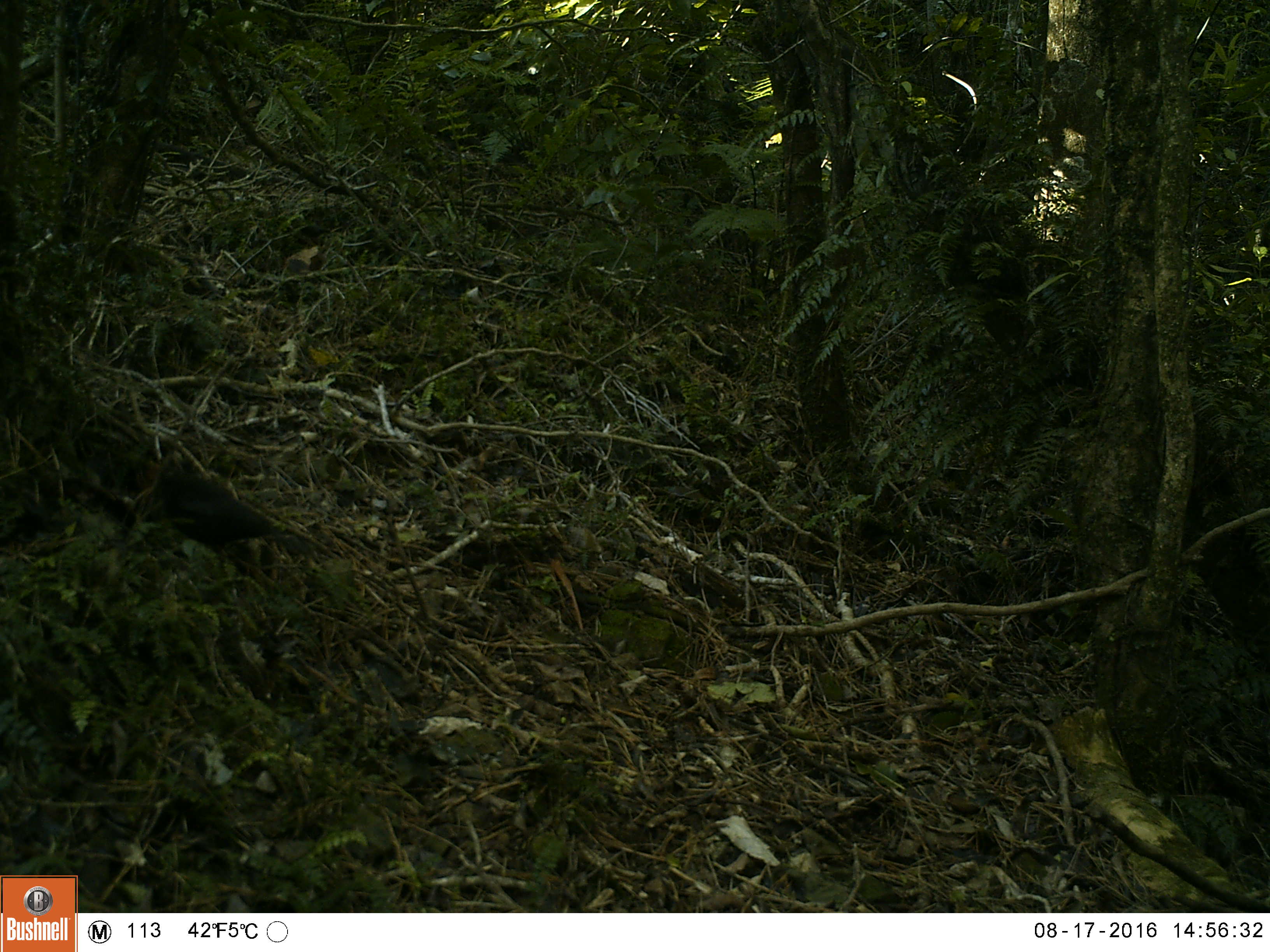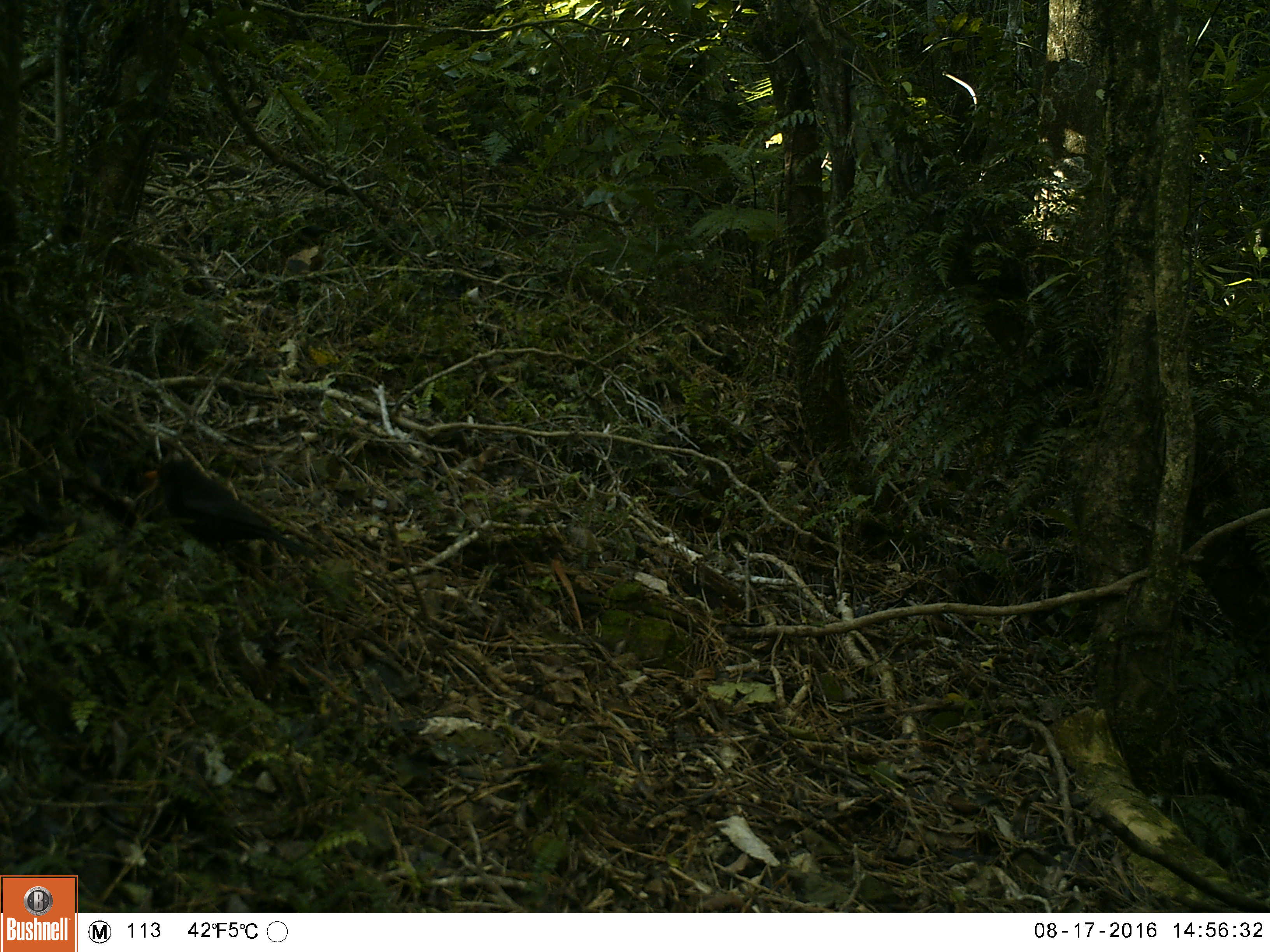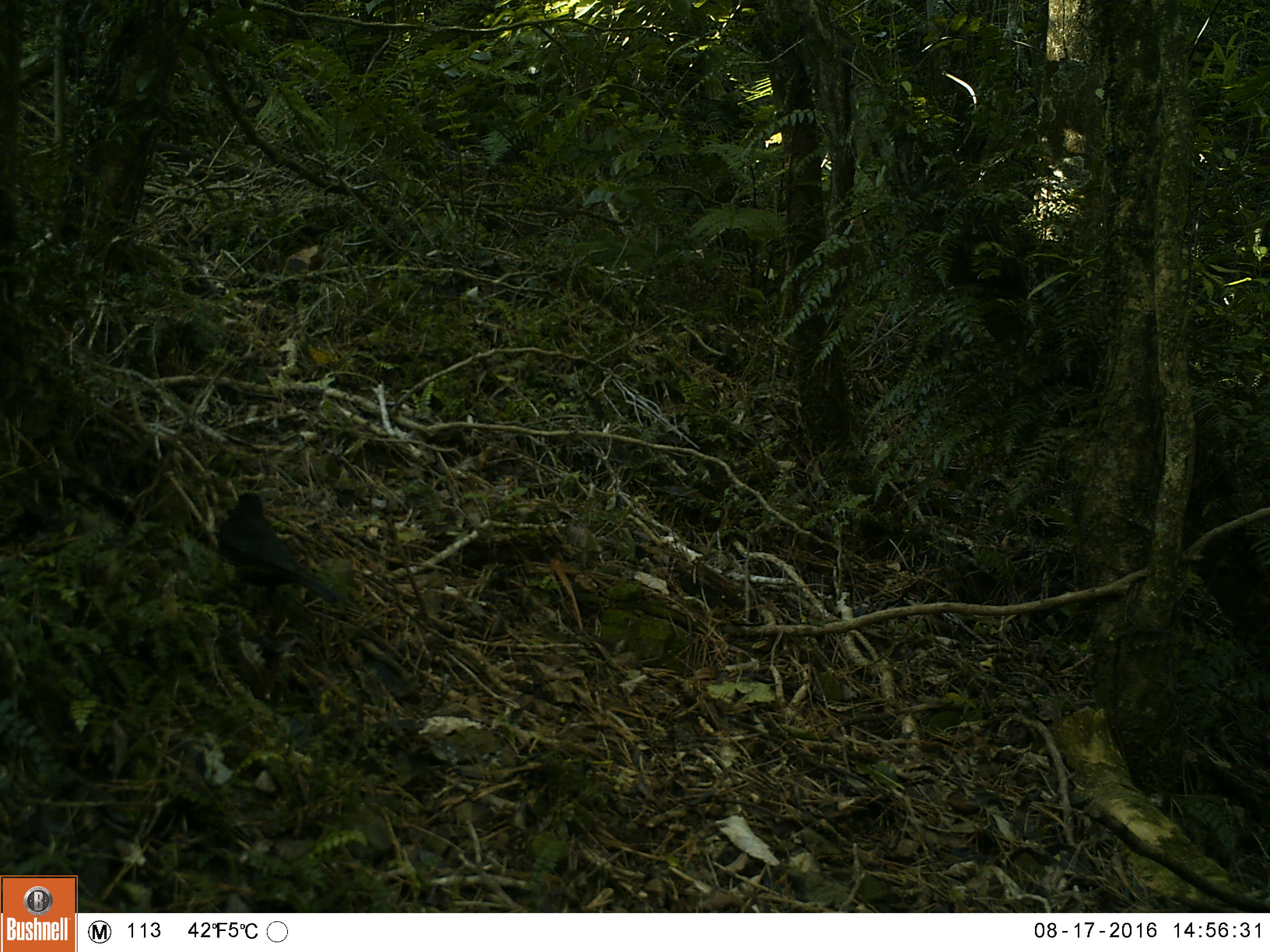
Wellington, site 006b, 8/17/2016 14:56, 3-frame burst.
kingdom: Animalia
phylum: Chordata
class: Aves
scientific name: Aves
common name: bird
Bird (Aves).